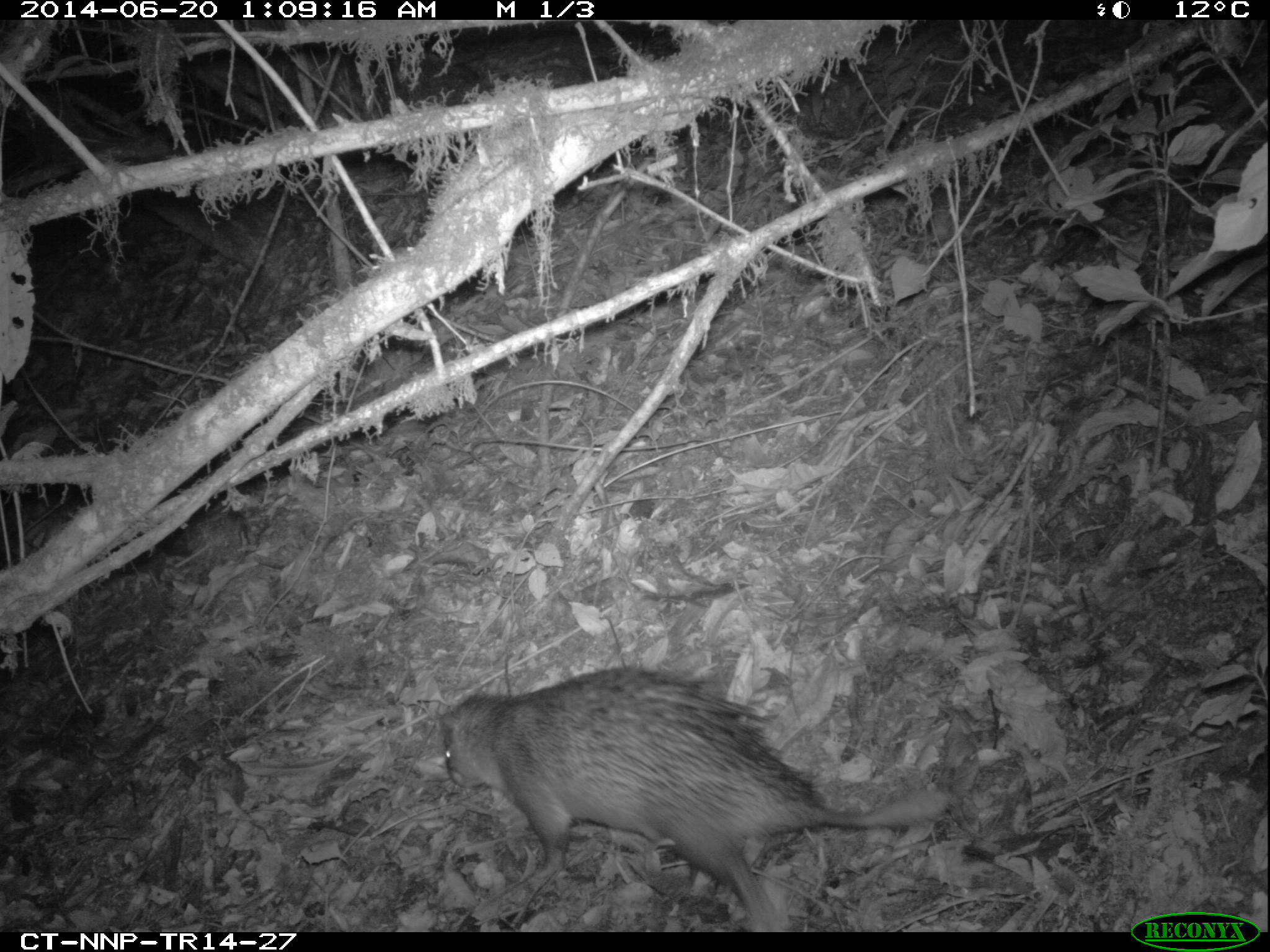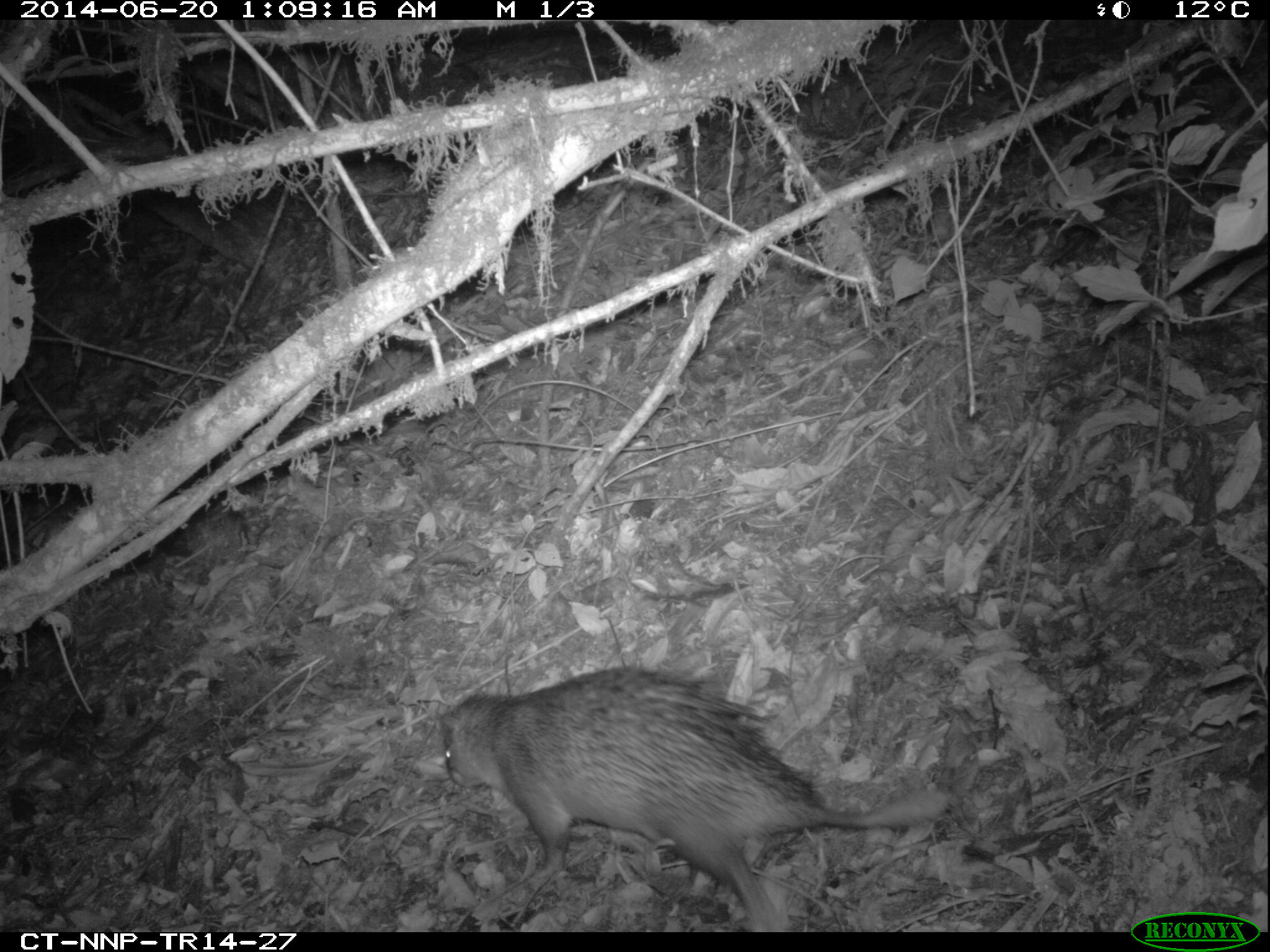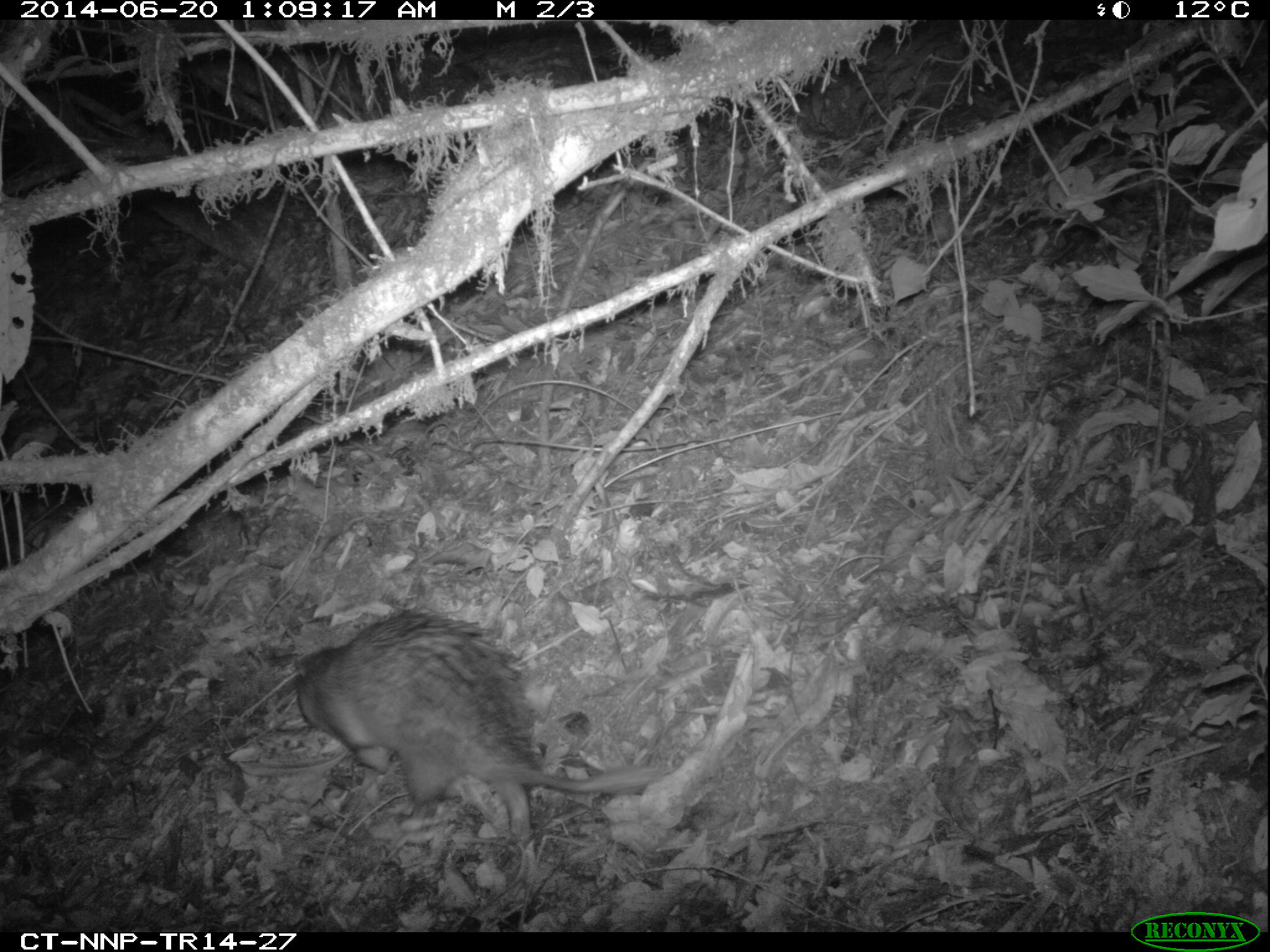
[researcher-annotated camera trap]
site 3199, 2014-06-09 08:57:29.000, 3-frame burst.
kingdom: Animalia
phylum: Chordata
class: Mammalia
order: Rodentia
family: Hystricidae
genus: Atherurus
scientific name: Atherurus africanus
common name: african brush-tailed porcupine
Atherurus africanus (african brush-tailed porcupine), count 1.